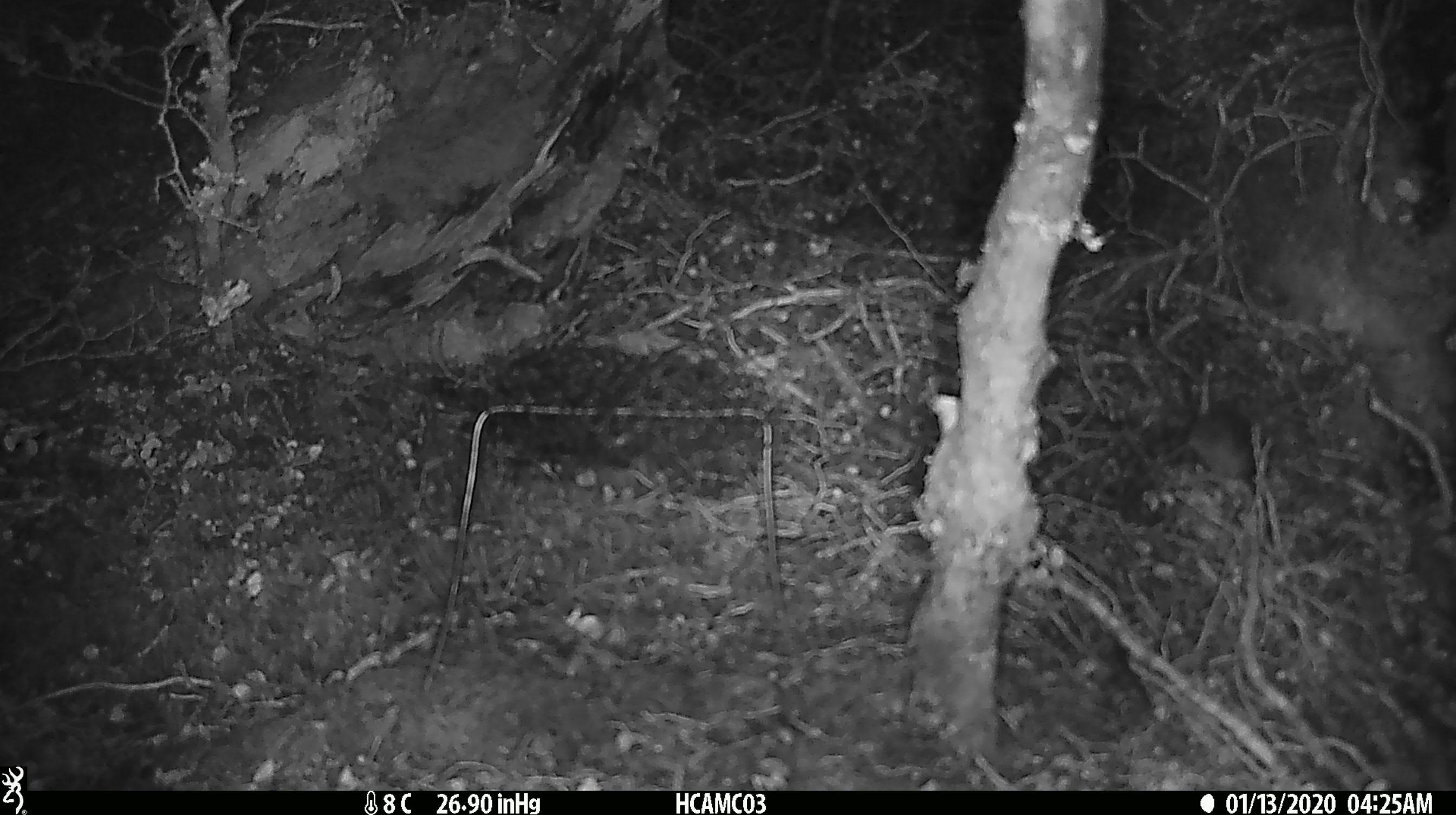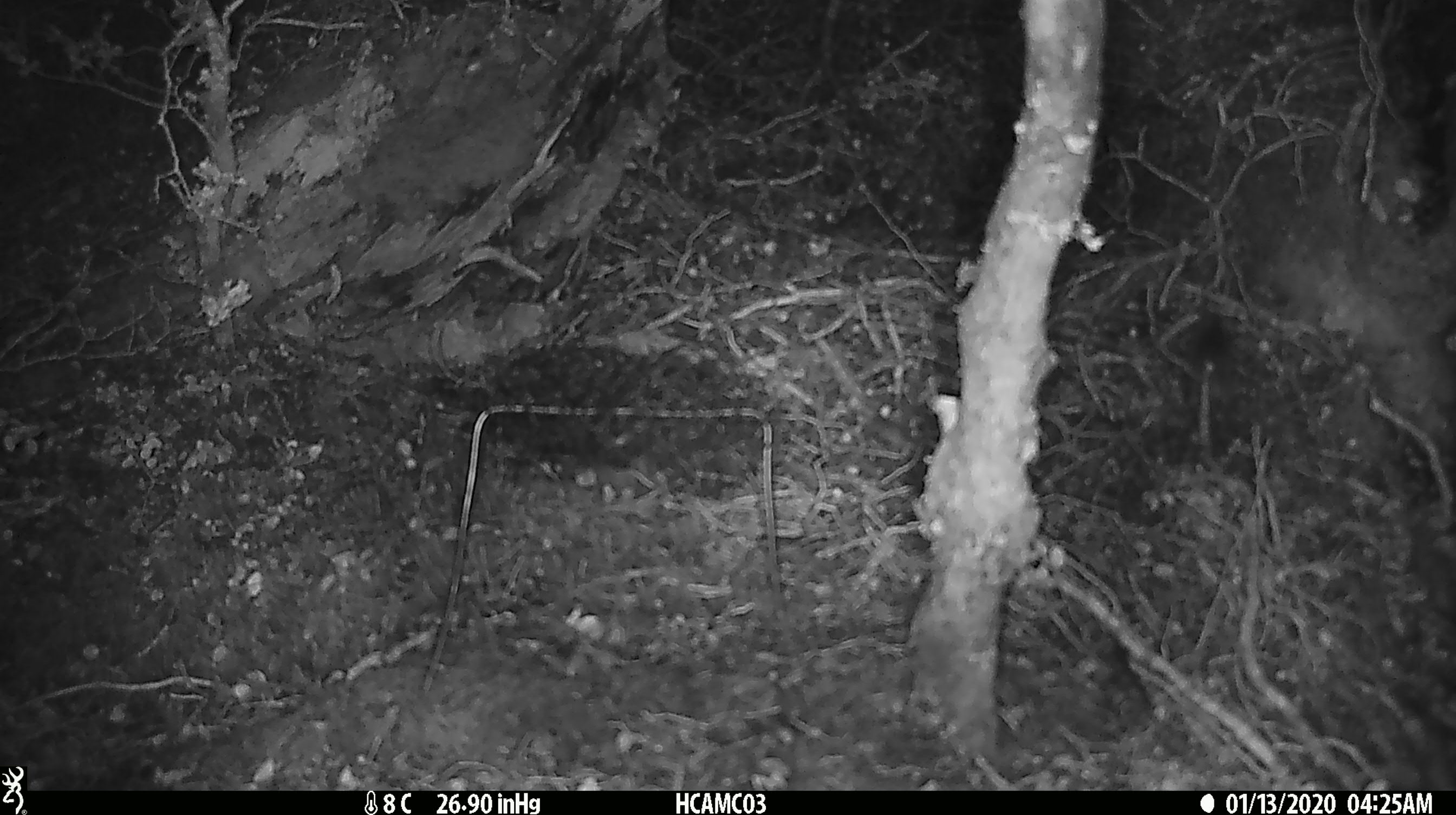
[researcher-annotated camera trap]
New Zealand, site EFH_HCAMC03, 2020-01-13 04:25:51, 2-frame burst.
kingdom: Animalia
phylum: Chordata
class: Mammalia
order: Rodentia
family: Muridae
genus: Mus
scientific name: Mus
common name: mouse